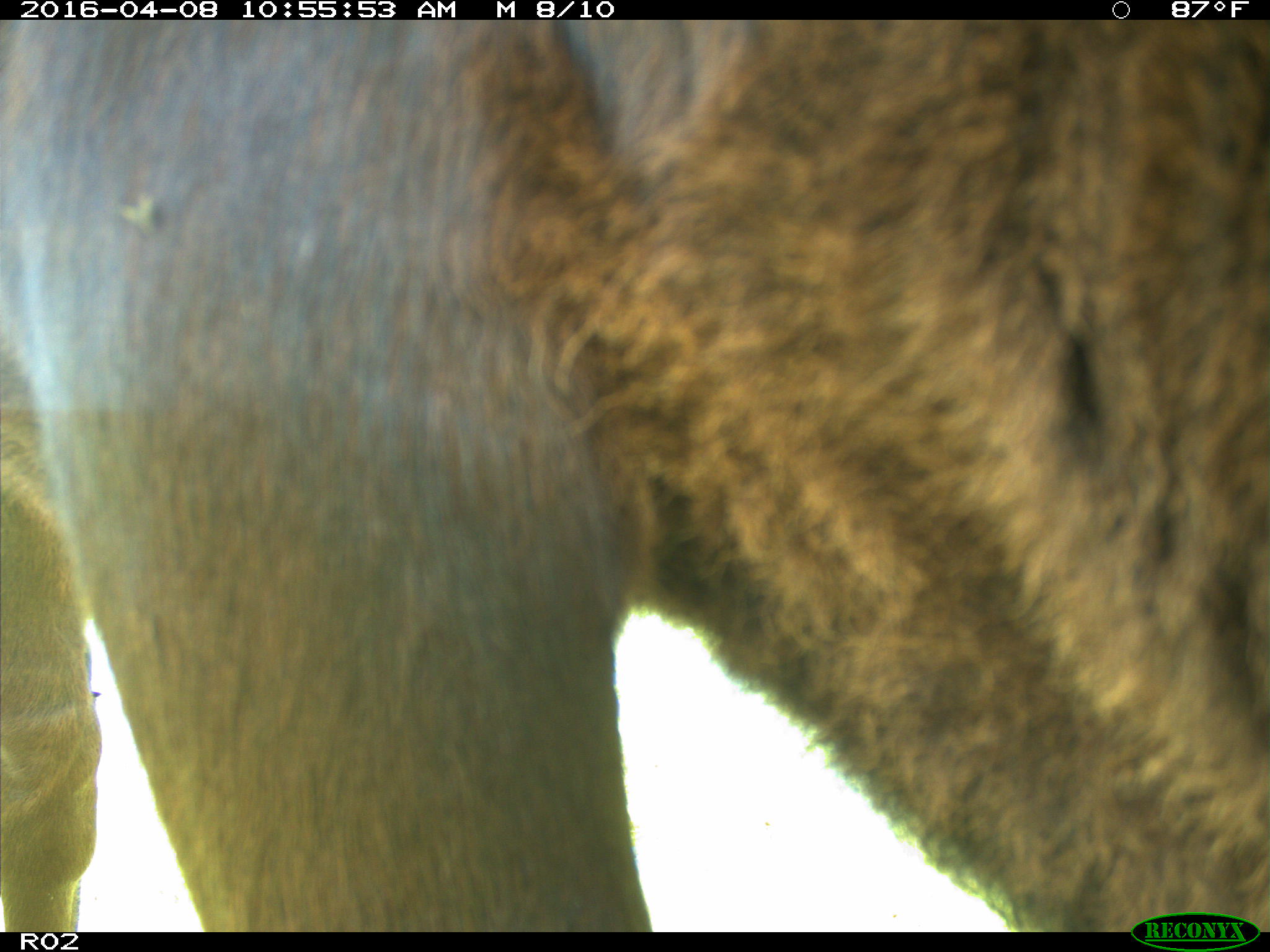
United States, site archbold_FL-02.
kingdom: Animalia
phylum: Chordata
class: Mammalia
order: Artiodactyla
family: Bovidae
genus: Bos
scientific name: Bos taurus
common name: domestic cow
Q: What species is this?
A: Bos taurus (domestic cow).